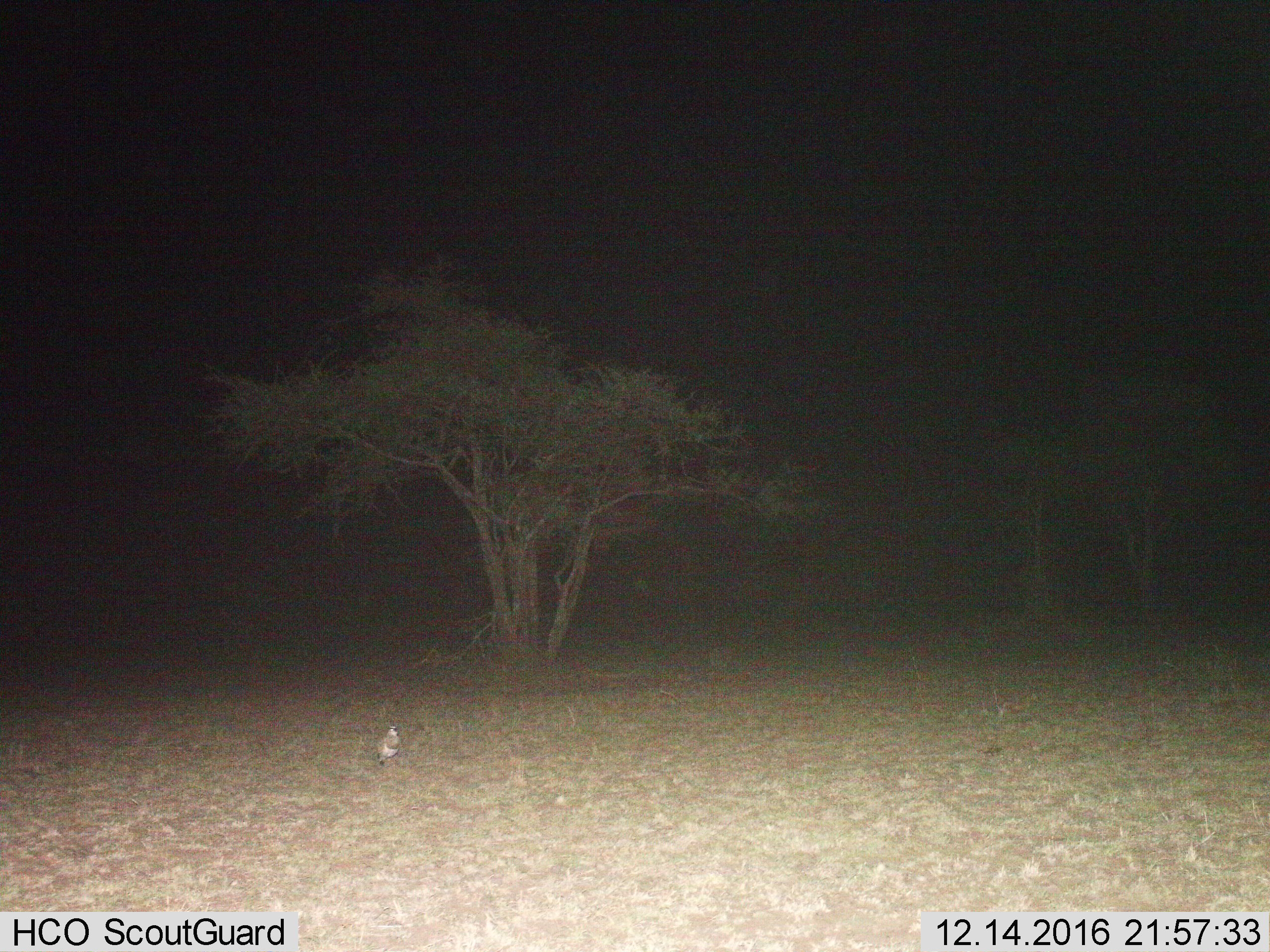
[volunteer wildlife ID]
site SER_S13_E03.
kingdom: Animalia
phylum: Chordata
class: Aves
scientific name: Aves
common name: bird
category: birdother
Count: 1.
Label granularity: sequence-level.